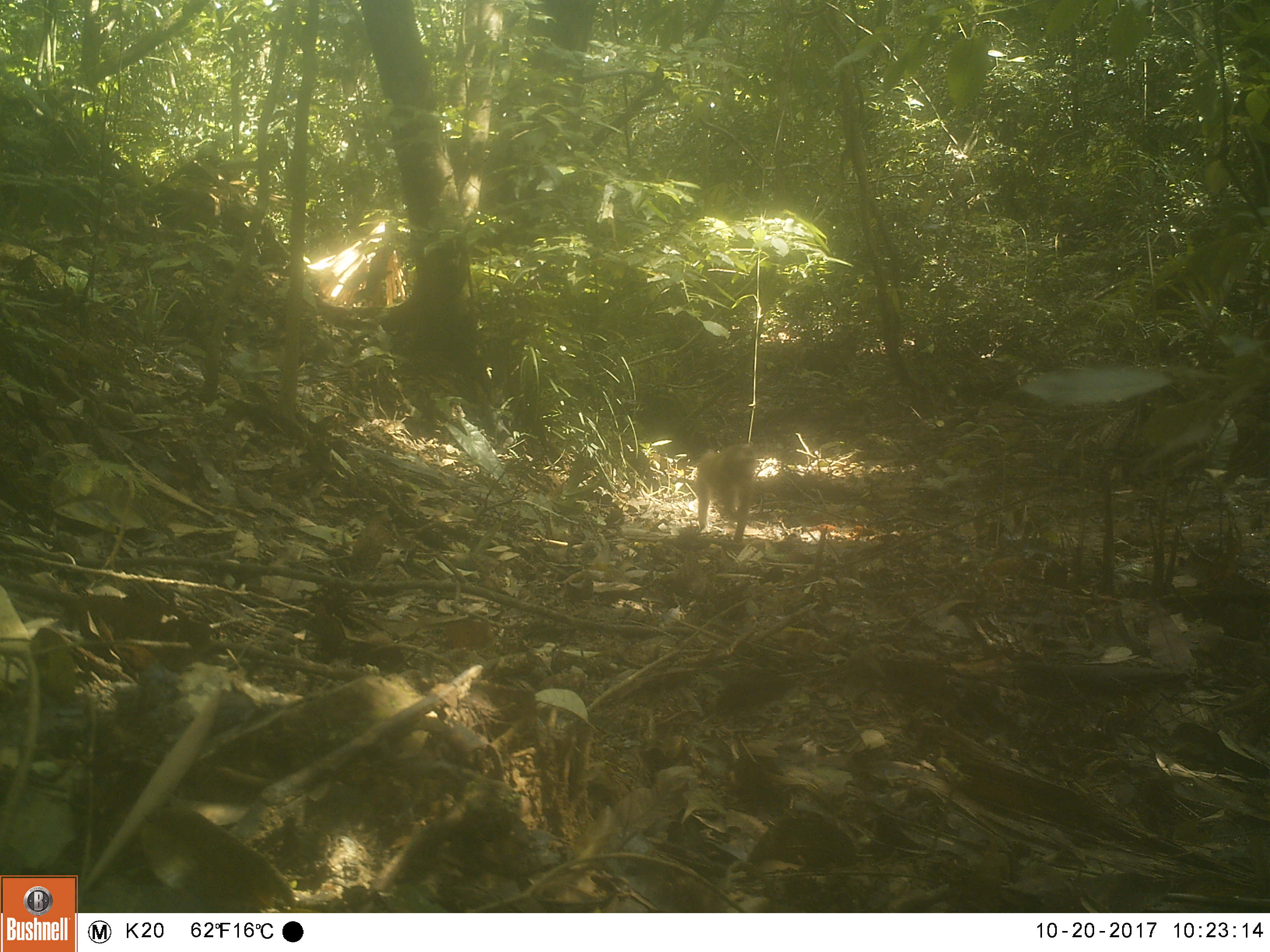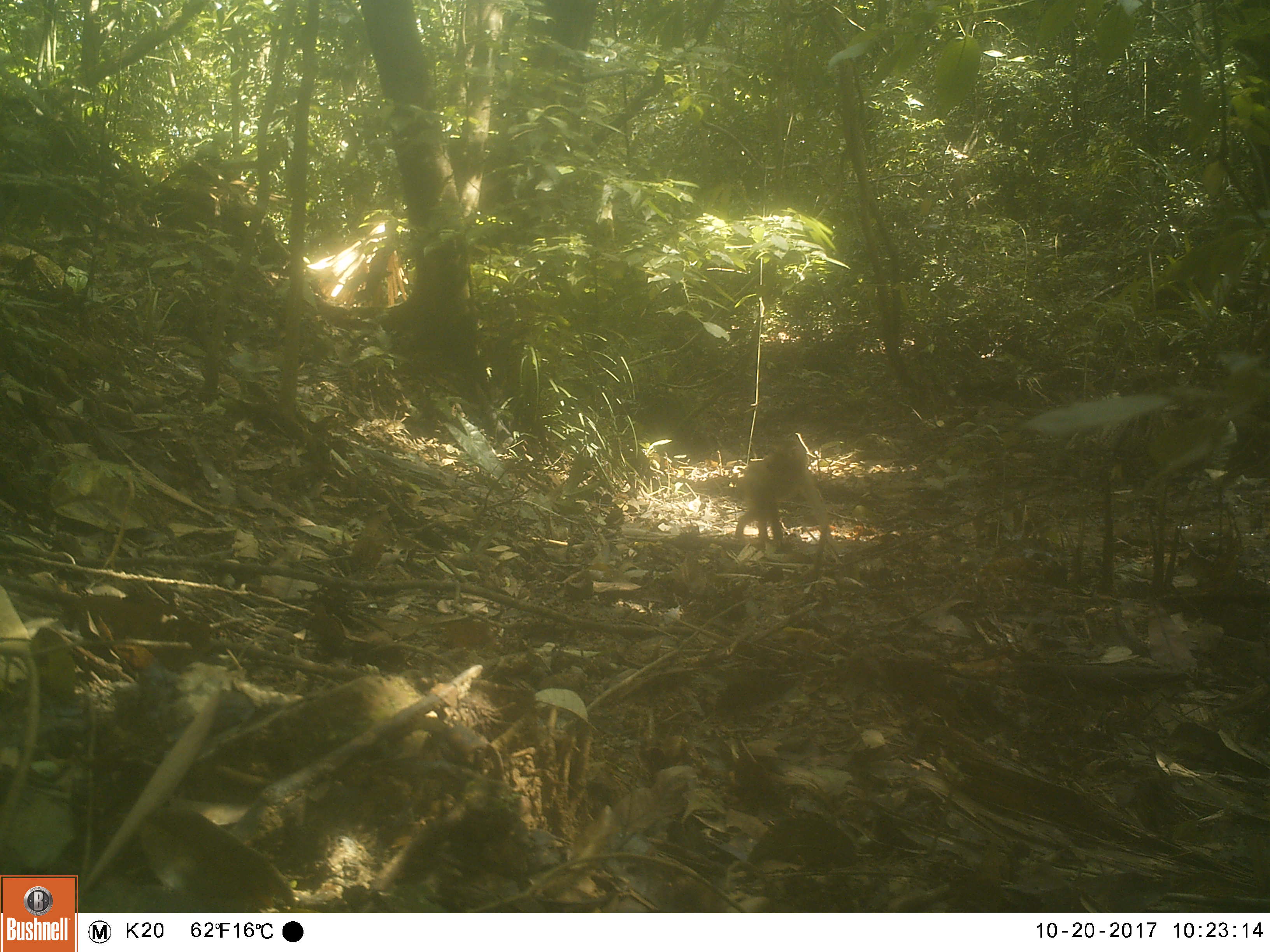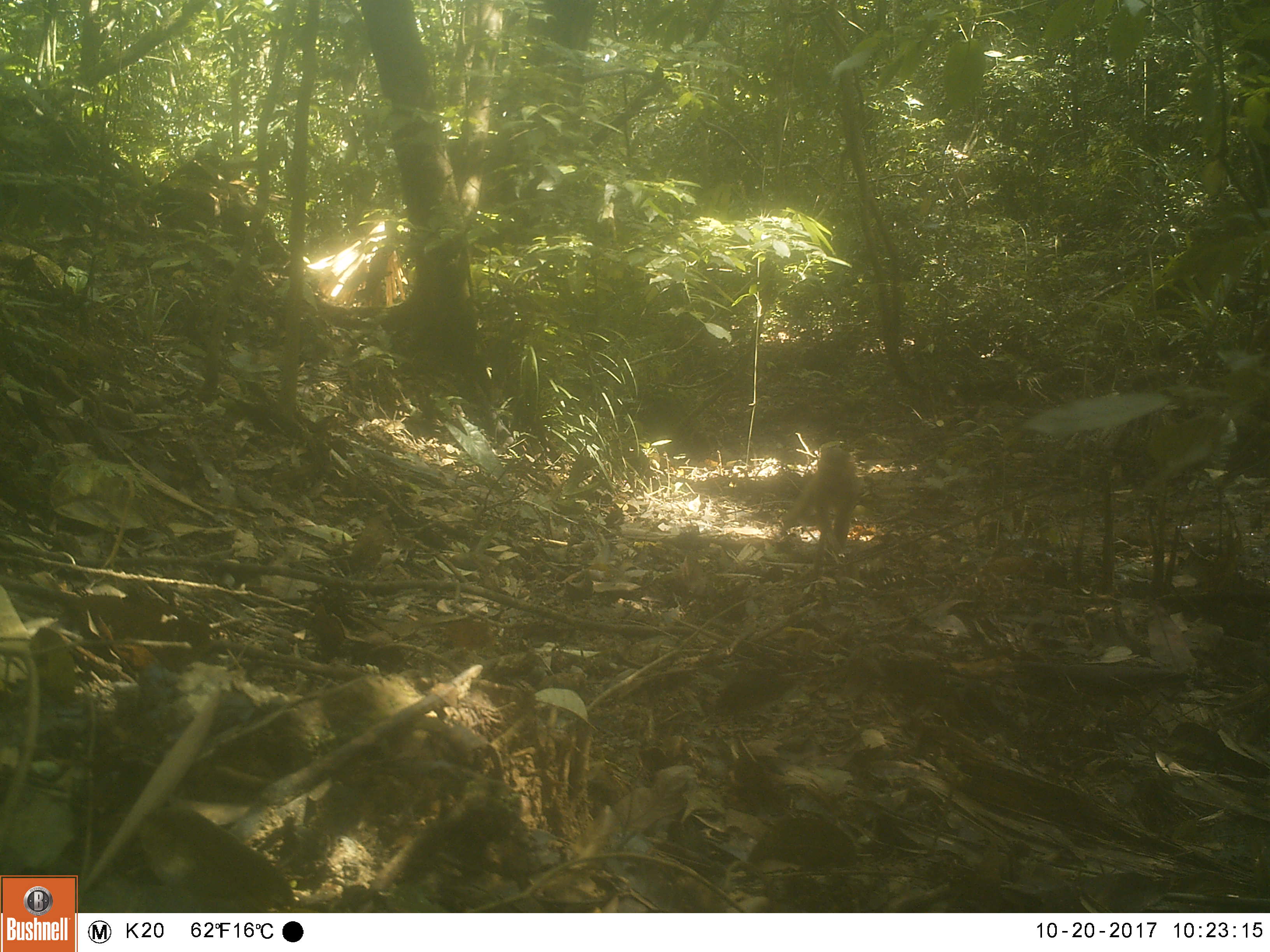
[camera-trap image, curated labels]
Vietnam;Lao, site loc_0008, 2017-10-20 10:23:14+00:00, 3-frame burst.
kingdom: Animalia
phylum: Chordata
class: Mammalia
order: Primates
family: Cercopithecidae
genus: Macaca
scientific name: Macaca nemestrina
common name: pig-tailed macaque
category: pig tailed macaque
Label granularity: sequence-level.